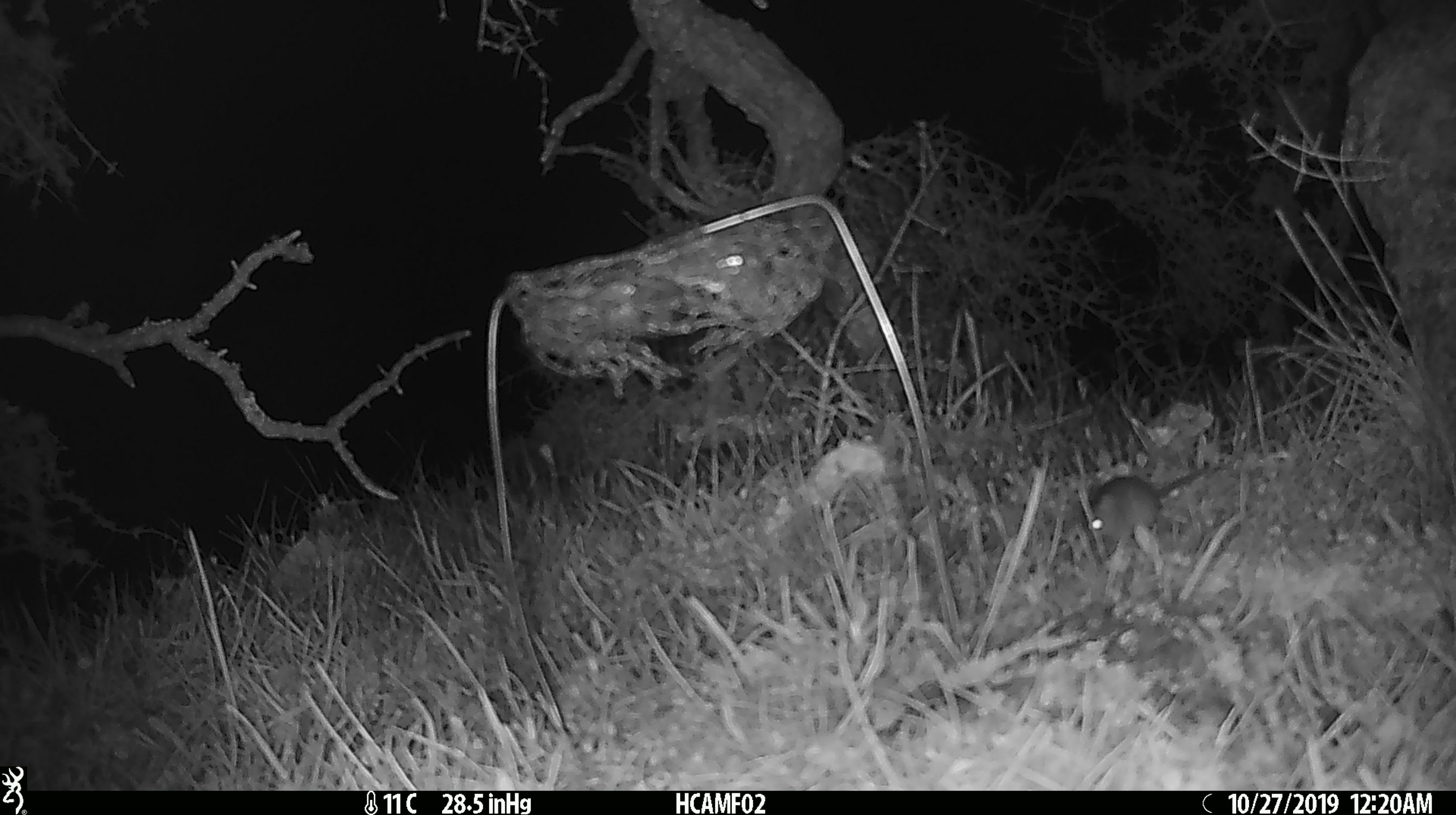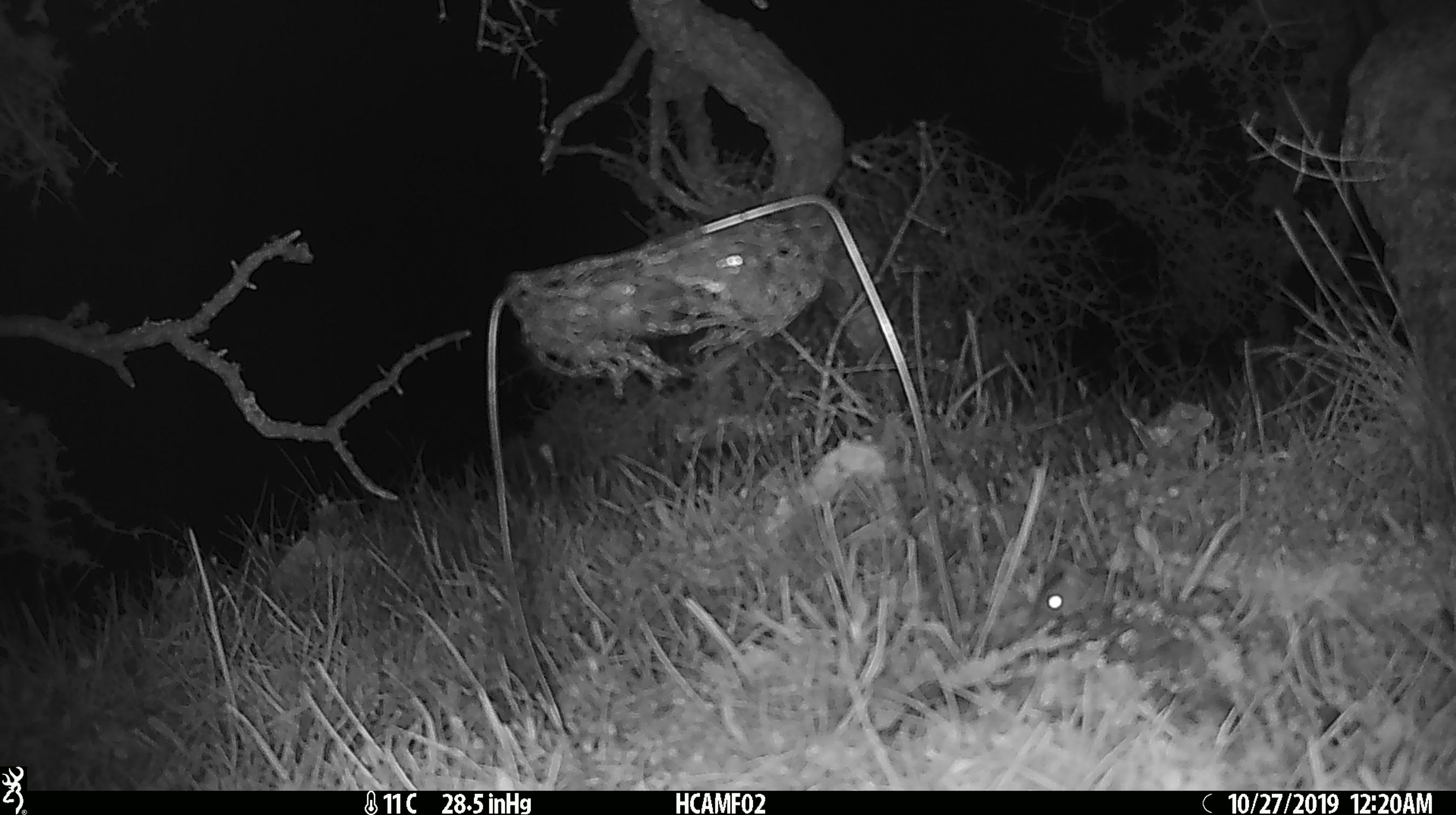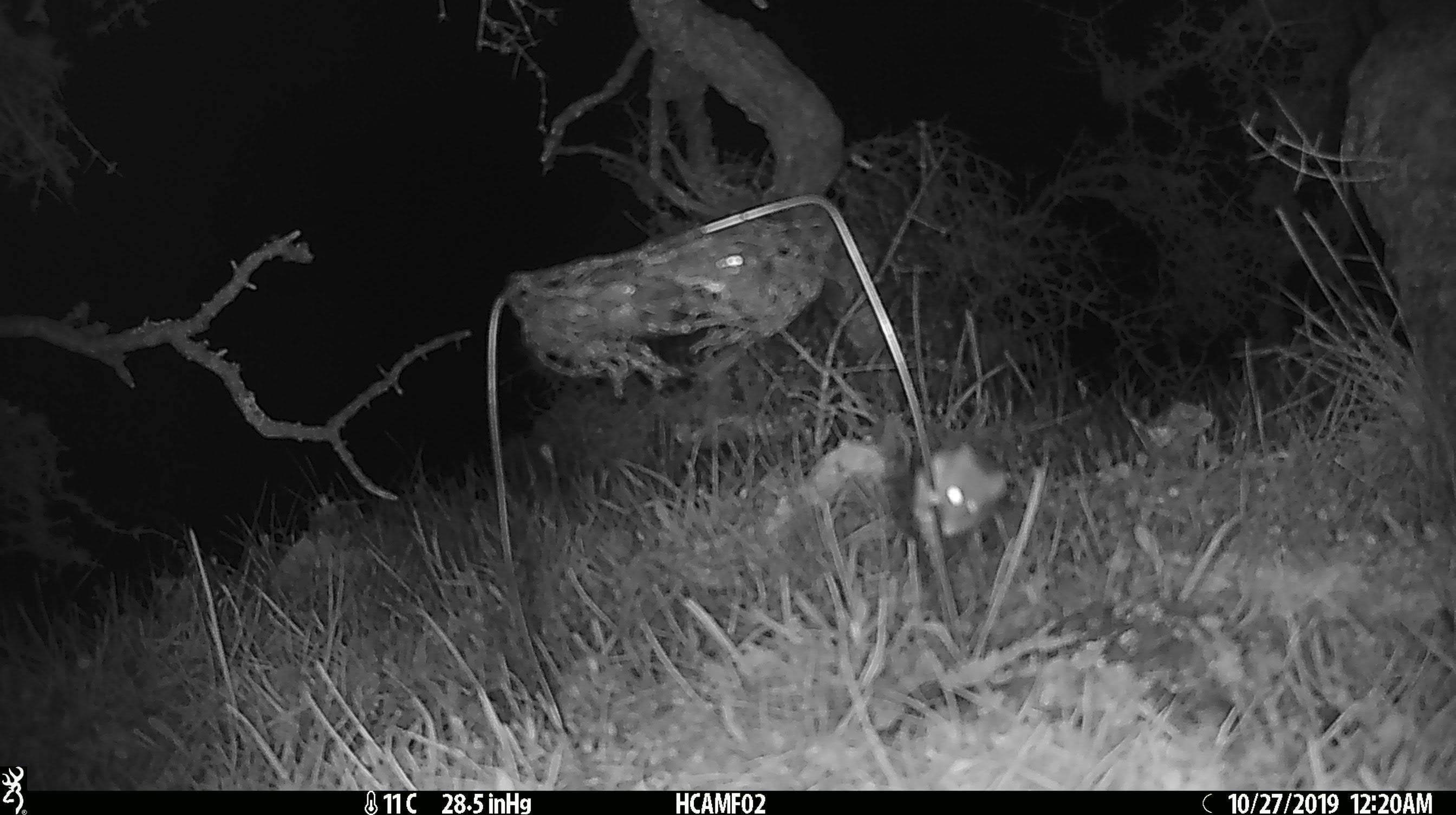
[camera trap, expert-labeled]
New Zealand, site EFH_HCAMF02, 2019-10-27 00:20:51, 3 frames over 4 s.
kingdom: Animalia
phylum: Chordata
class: Mammalia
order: Rodentia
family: Muridae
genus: Mus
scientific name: Mus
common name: mouse